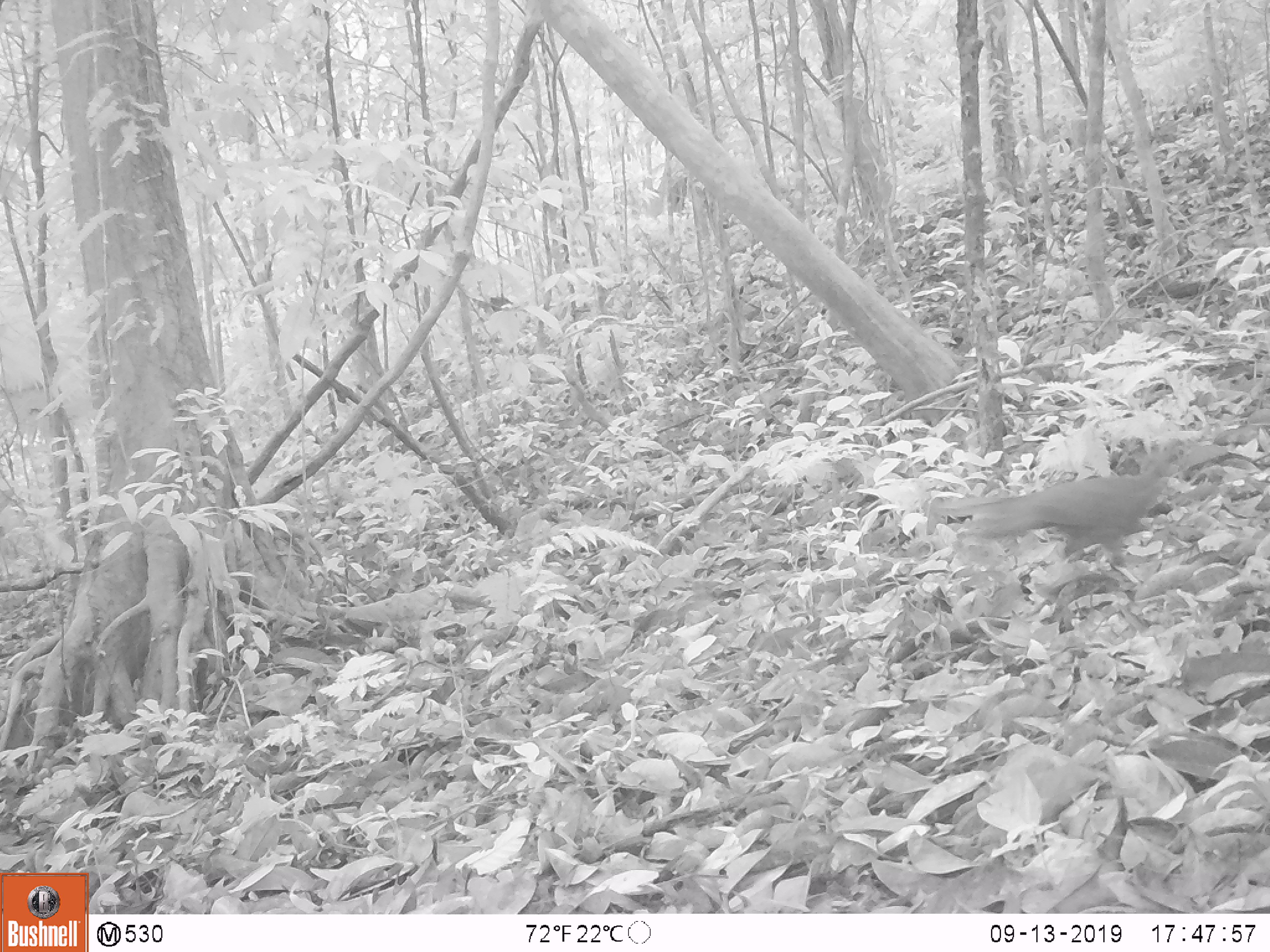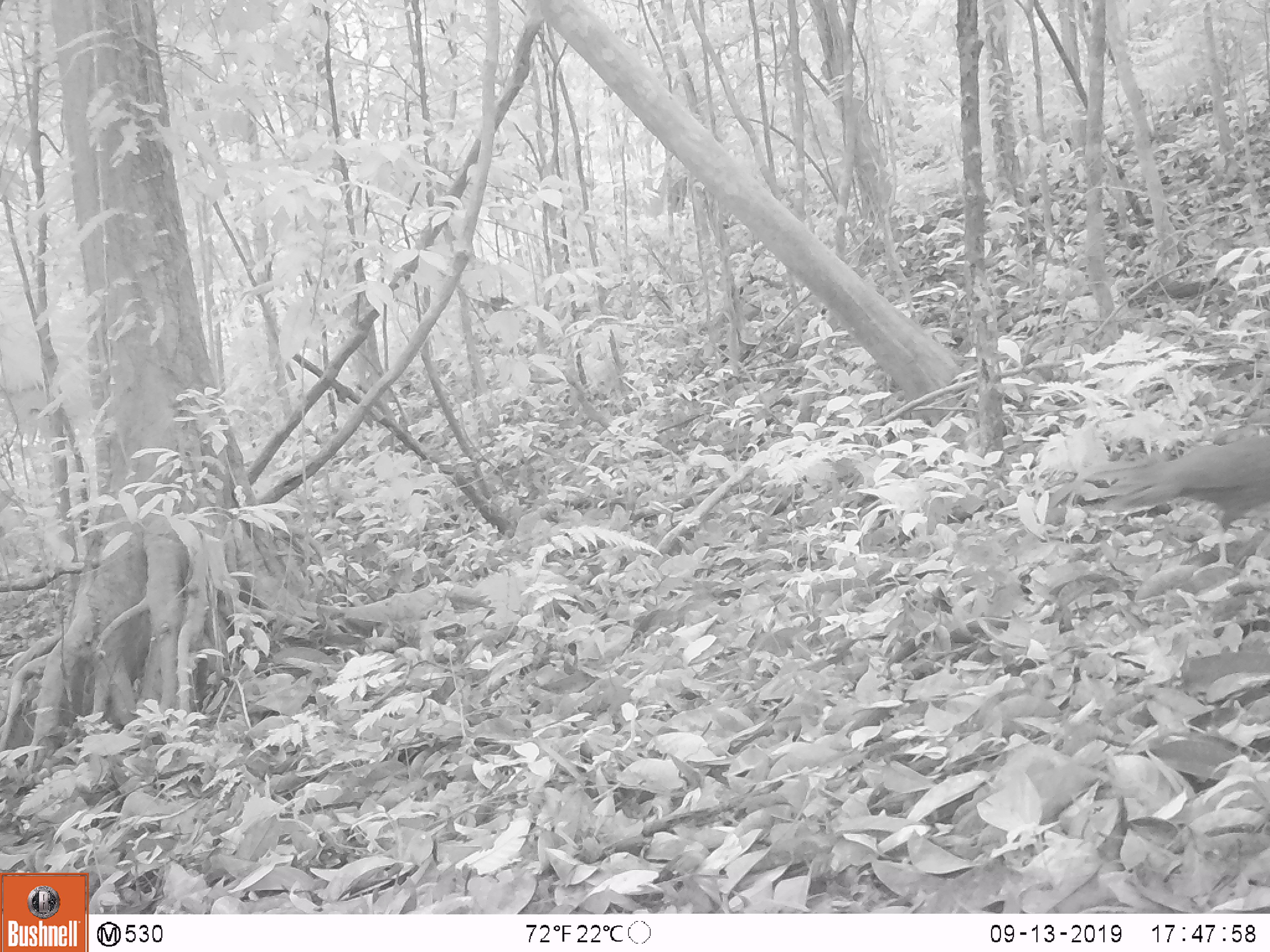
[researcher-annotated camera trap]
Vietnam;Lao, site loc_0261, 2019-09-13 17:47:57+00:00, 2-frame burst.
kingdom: Animalia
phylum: Chordata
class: Aves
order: Galliformes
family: Phasianidae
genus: Lophura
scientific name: Lophura nycthemera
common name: silver pheasant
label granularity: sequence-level